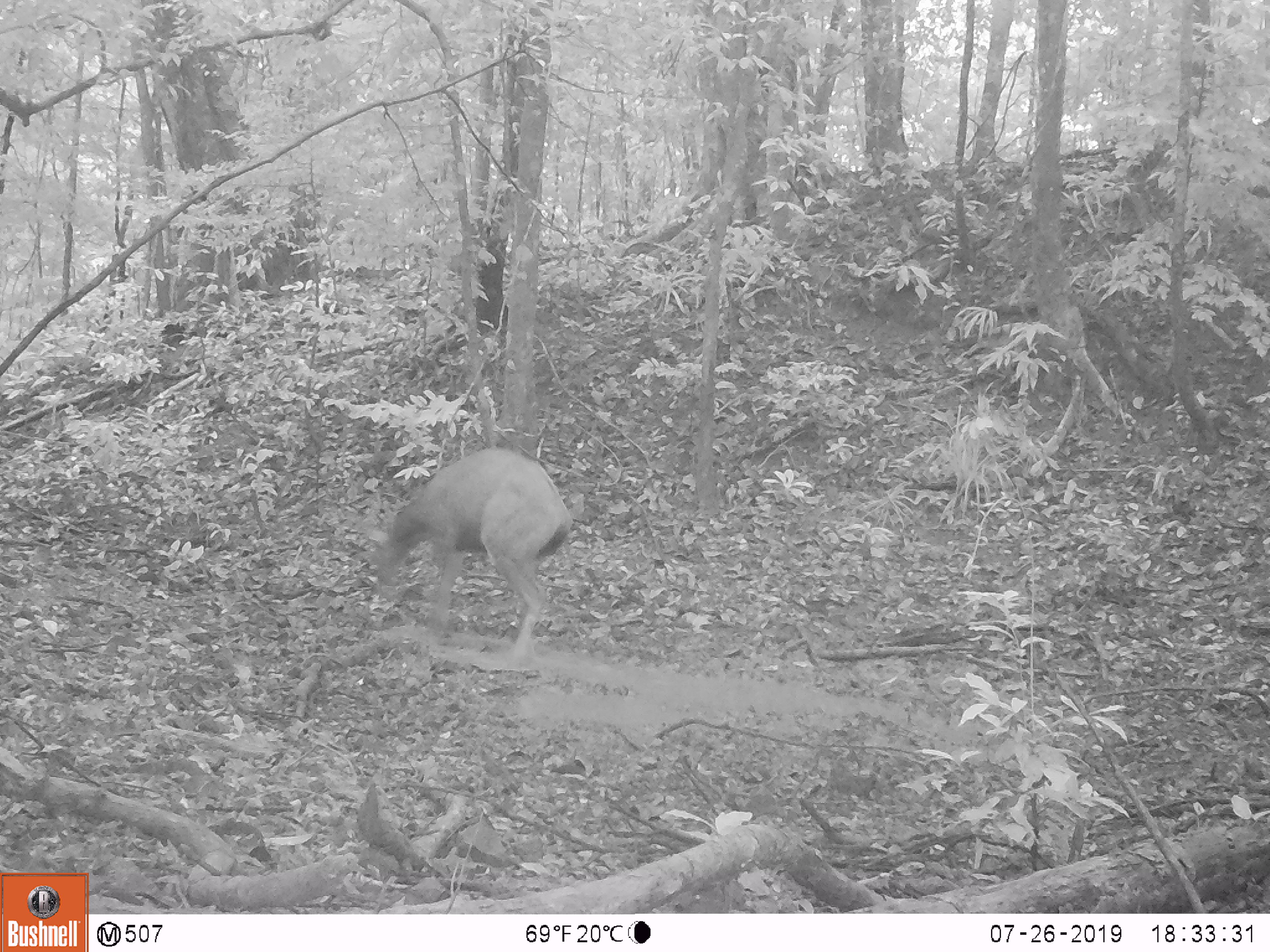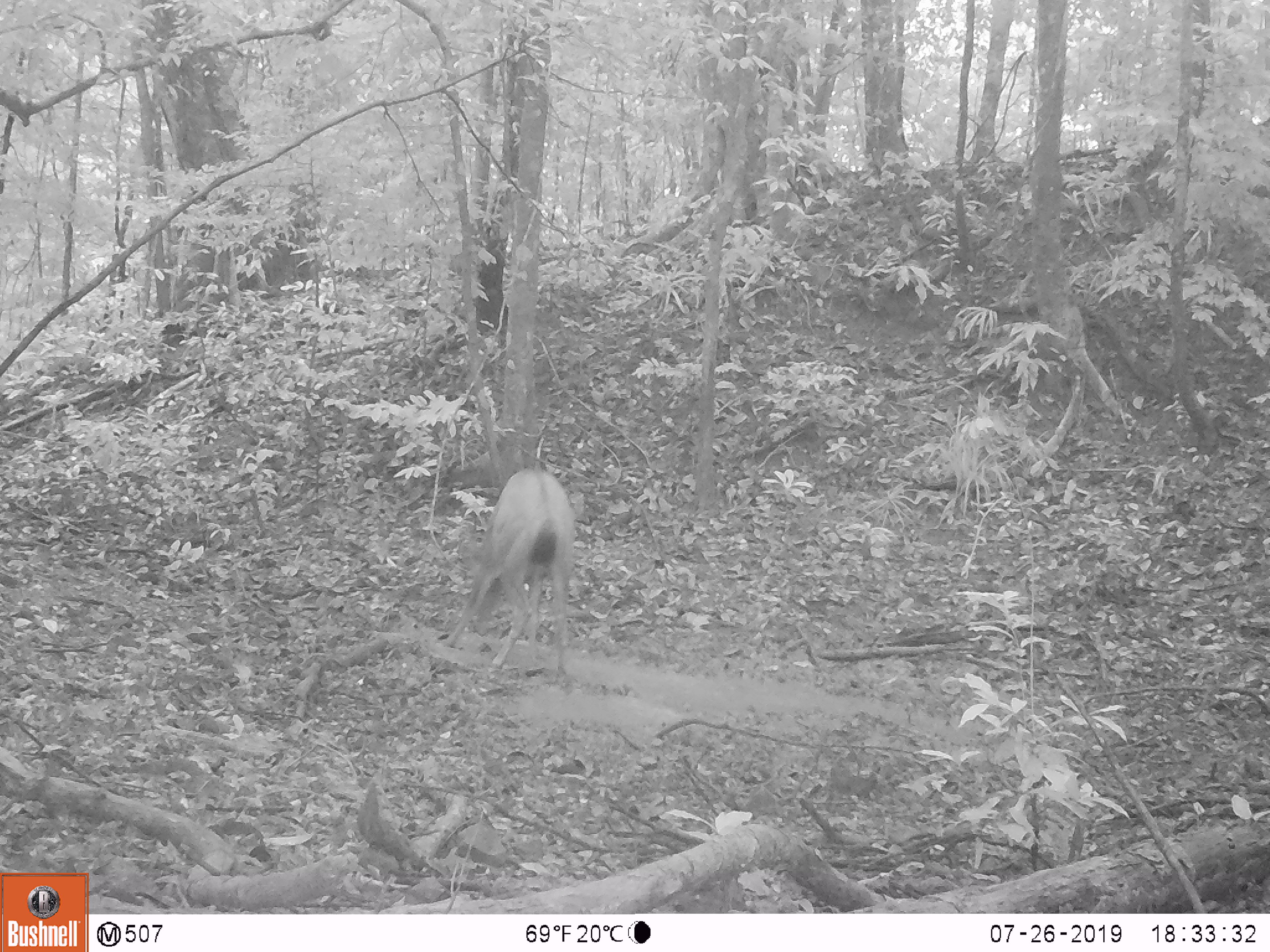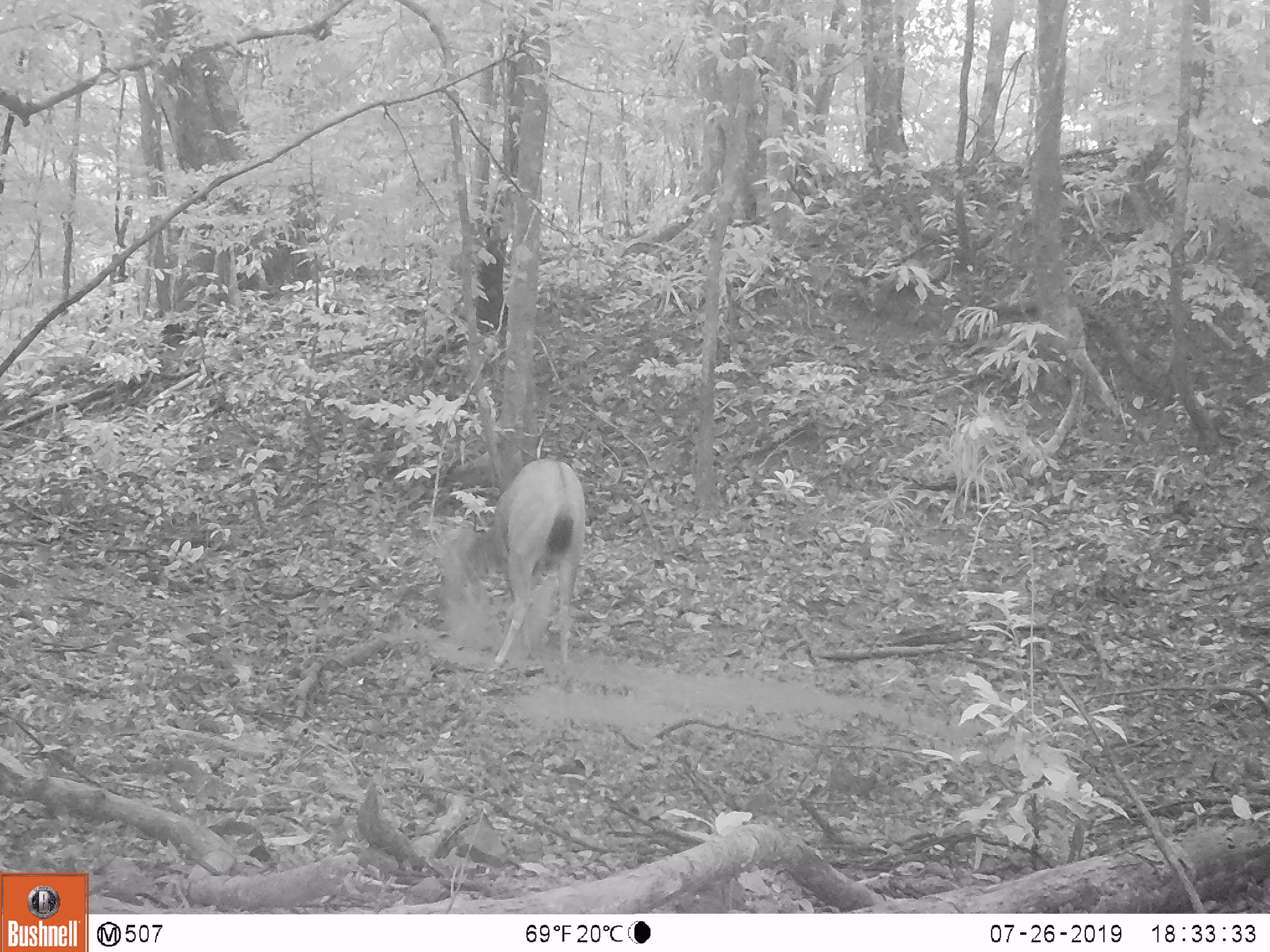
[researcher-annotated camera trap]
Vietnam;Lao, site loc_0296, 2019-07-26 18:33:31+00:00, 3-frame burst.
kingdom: Animalia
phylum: Chordata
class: Mammalia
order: Artiodactyla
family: Cervidae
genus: Rusa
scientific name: Rusa unicolor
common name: sambar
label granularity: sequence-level